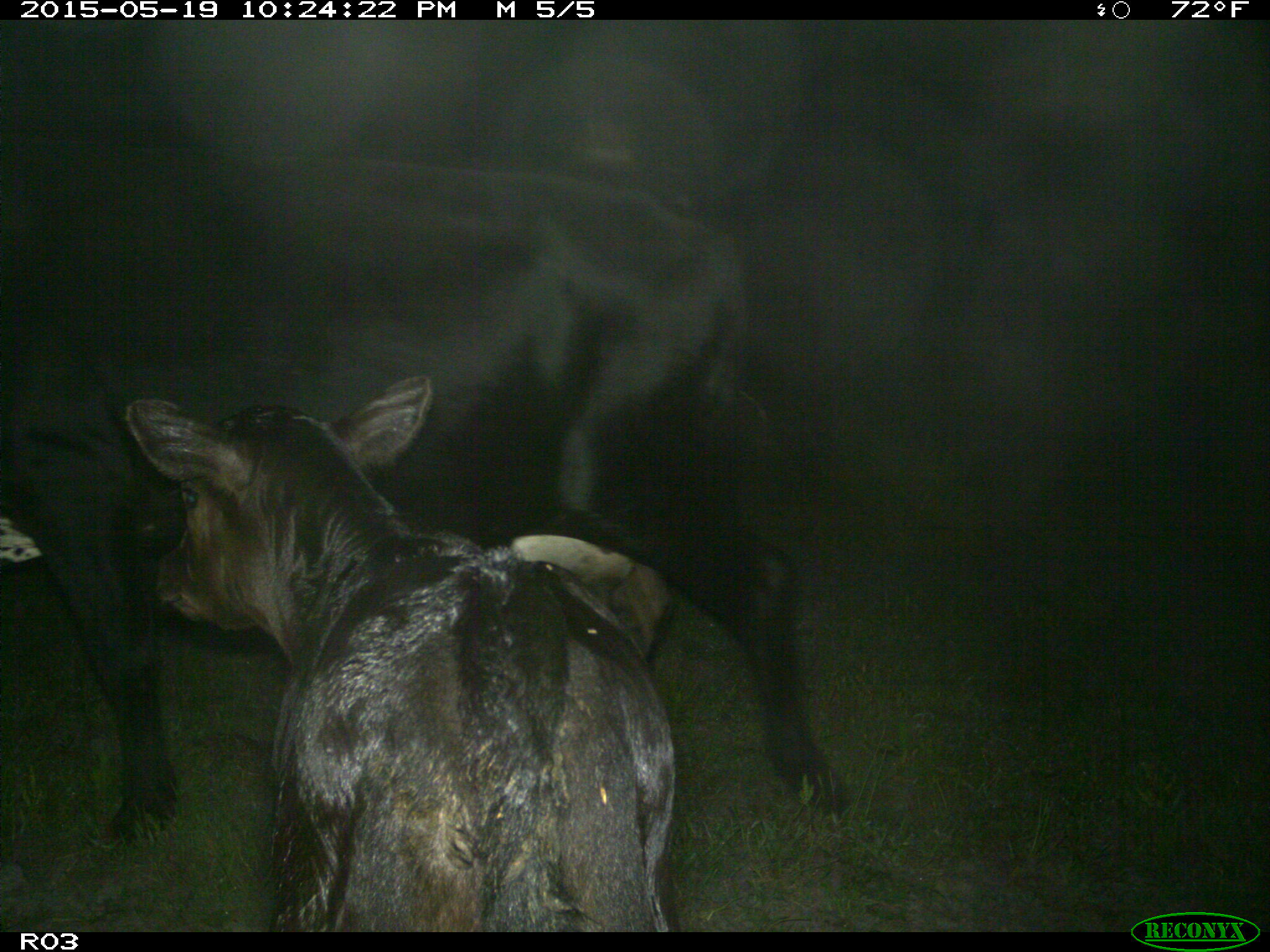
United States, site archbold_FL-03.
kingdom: Animalia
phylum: Chordata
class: Mammalia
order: Artiodactyla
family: Bovidae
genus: Bos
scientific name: Bos taurus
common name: domestic cow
Bos taurus (domestic cow).